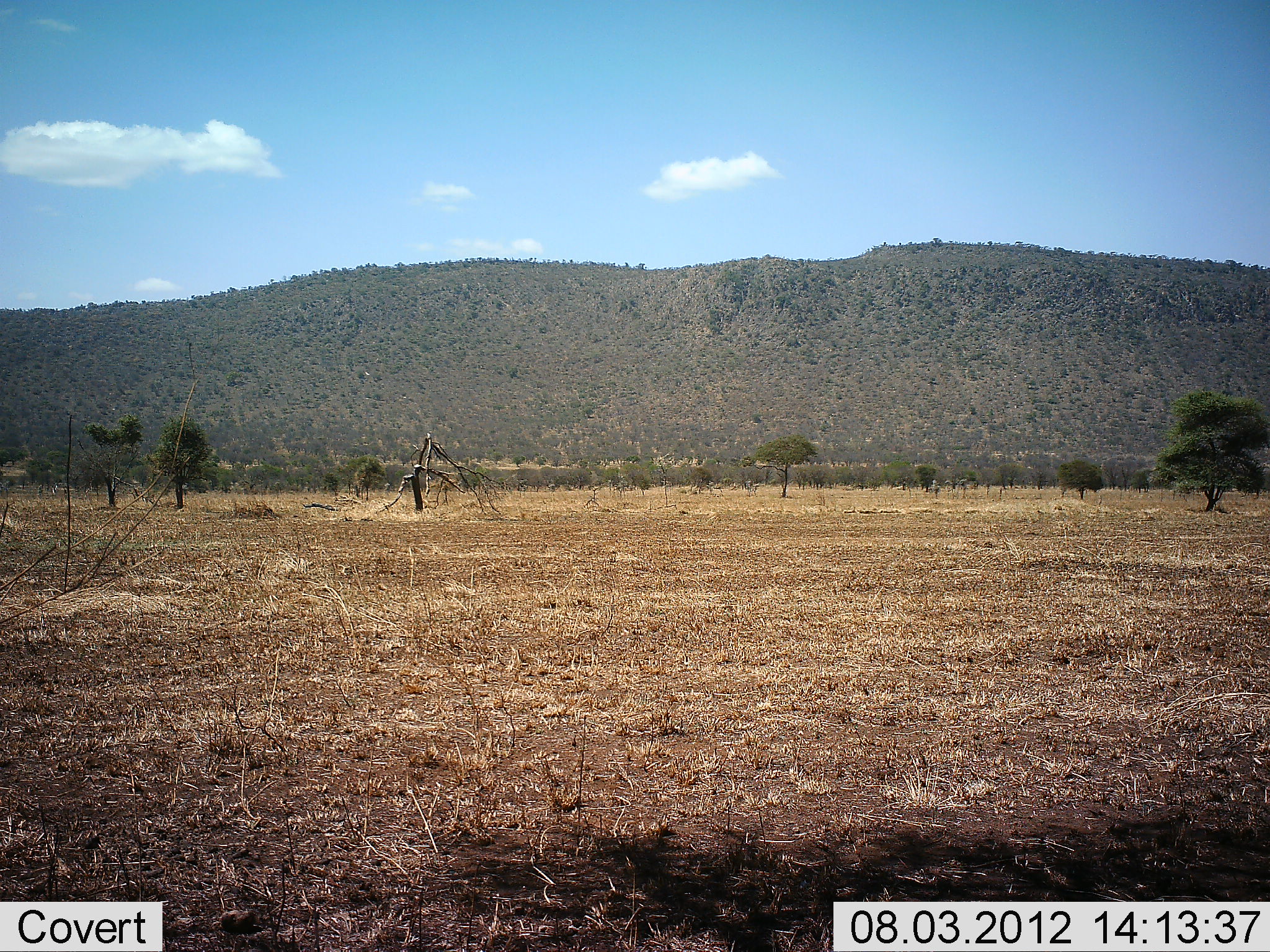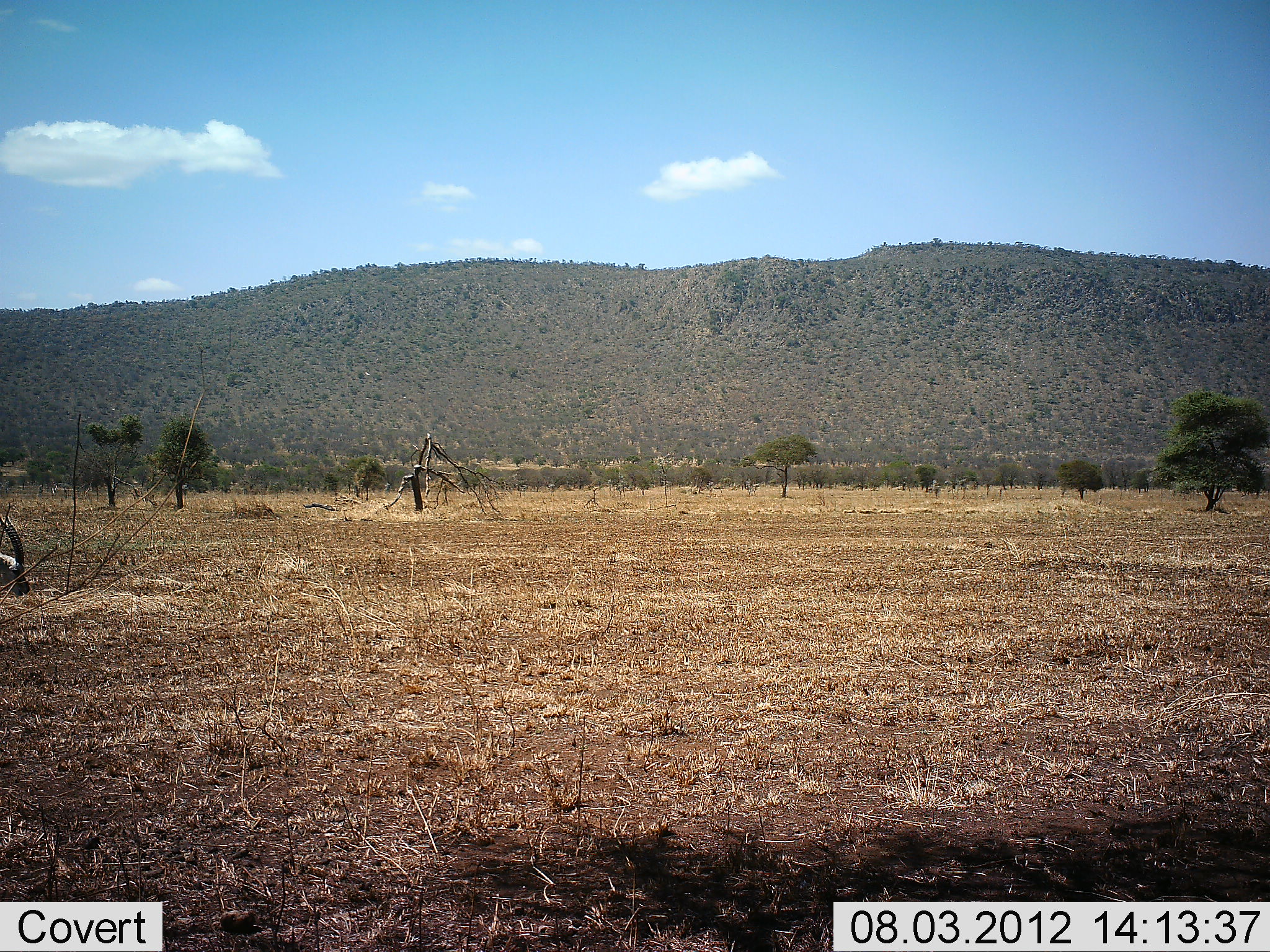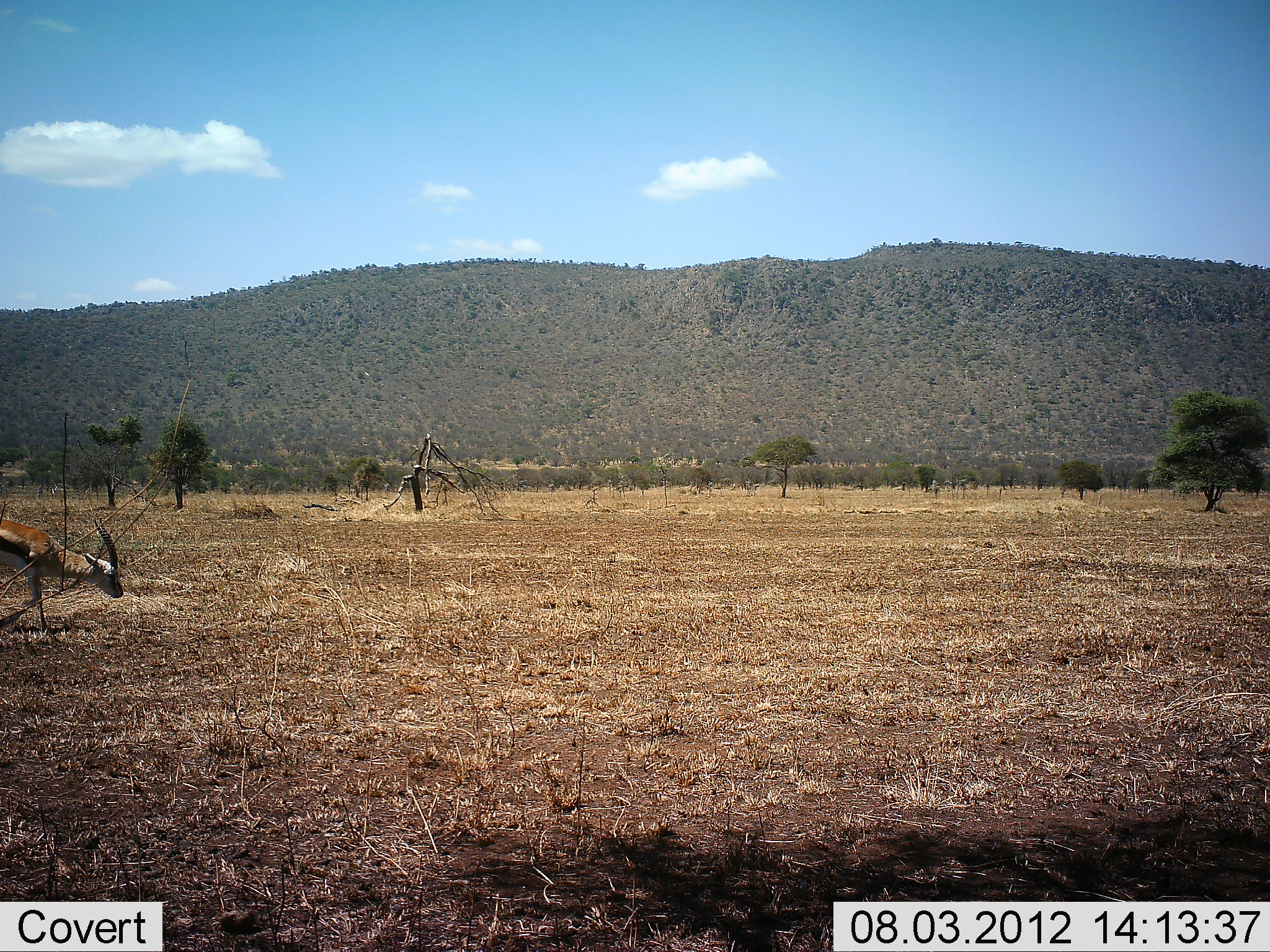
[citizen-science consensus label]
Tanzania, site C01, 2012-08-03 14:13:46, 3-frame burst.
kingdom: Animalia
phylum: Chordata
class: Mammalia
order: Artiodactyla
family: Bovidae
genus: Eudorcas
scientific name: Eudorcas thomsonii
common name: thomson's gazelle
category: gazellethomsons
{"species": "gazellethomsons (thomson's gazelle) (Eudorcas thomsonii)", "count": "1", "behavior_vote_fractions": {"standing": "0%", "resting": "0%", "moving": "100%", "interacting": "0%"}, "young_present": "0%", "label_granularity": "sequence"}